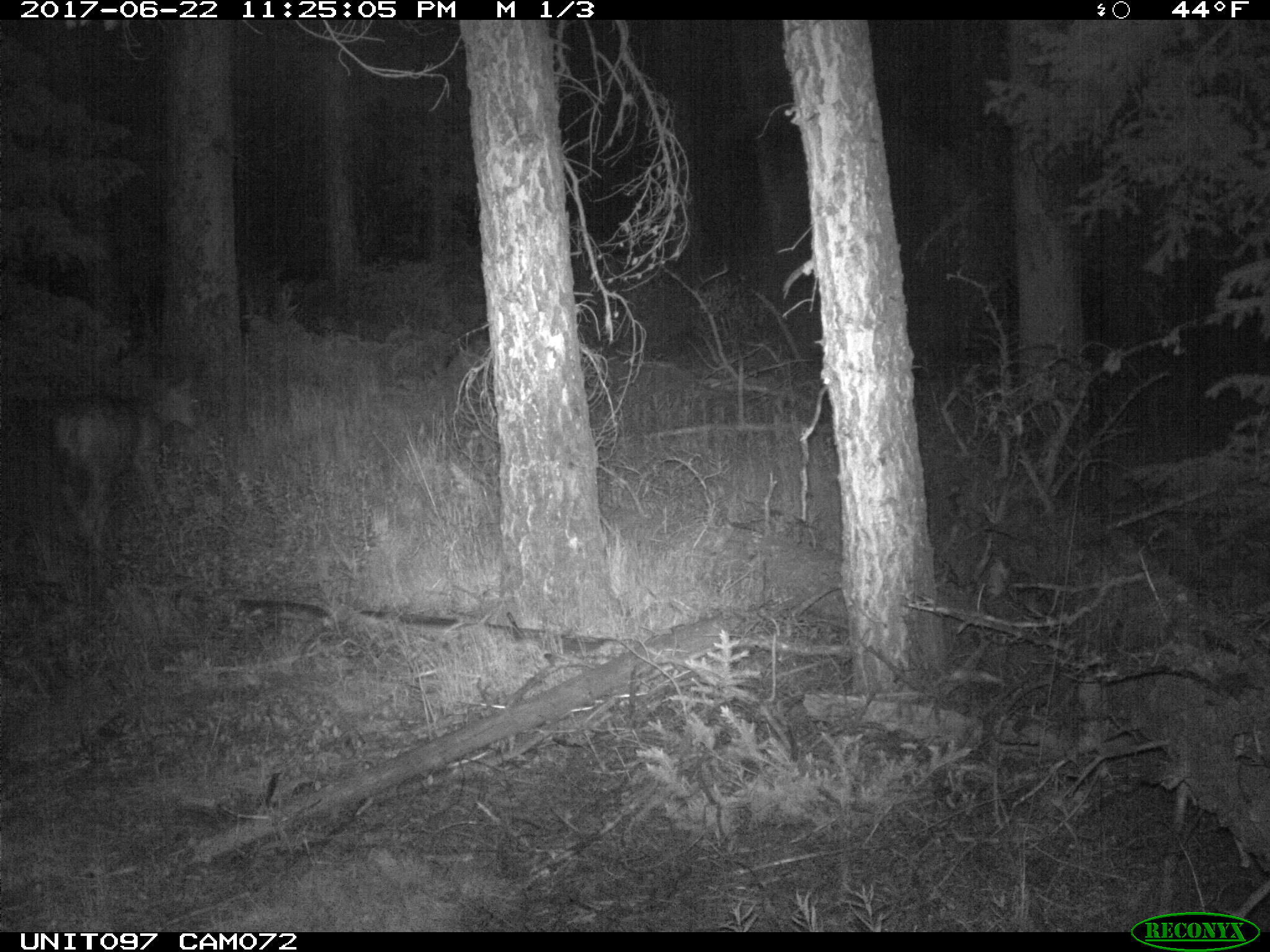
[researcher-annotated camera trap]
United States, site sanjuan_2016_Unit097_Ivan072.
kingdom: Animalia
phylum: Chordata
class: Mammalia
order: Artiodactyla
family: Cervidae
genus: Odocoileus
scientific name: Odocoileus hemionus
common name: mule deer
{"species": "Odocoileus hemionus (mule deer)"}